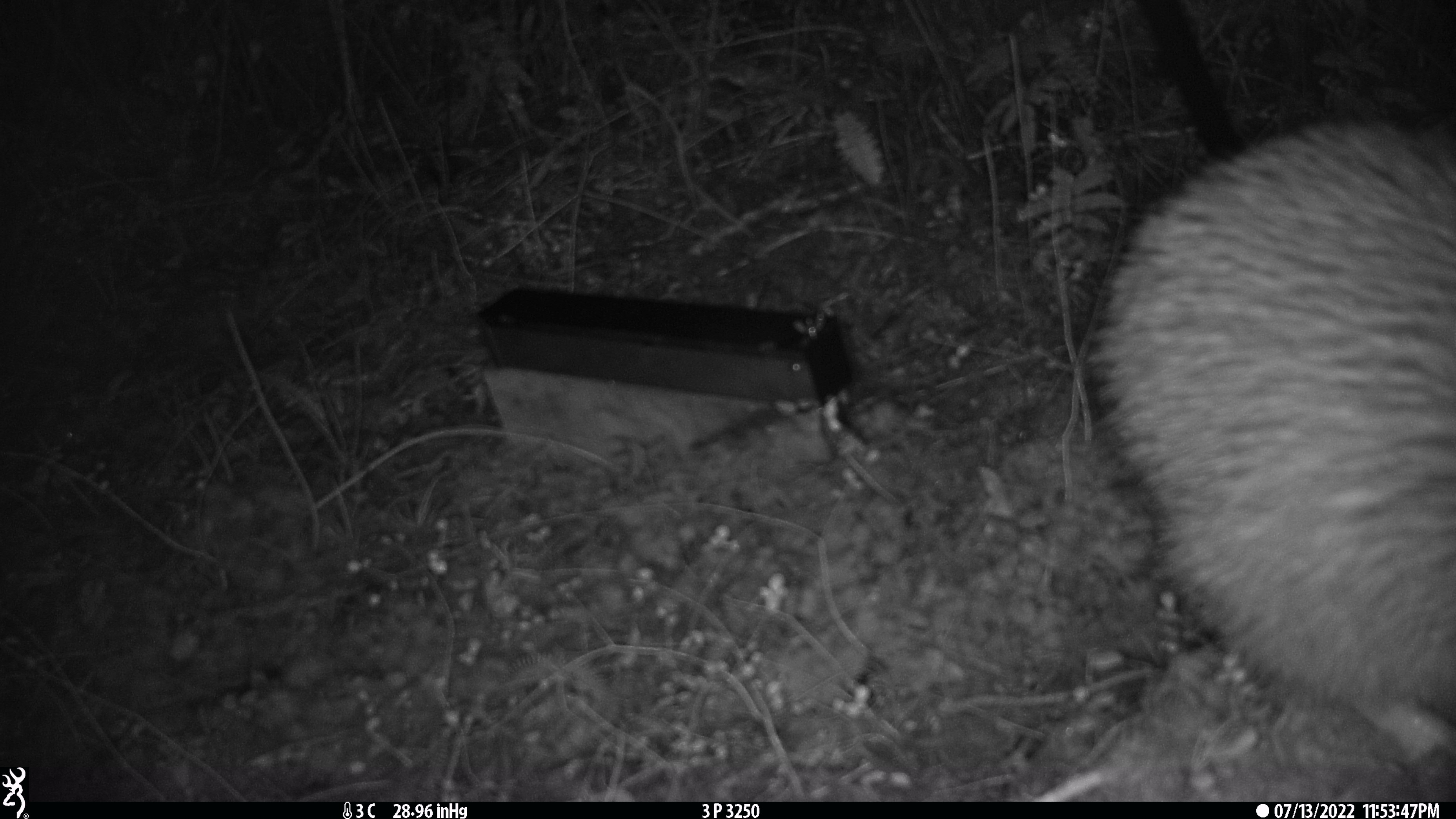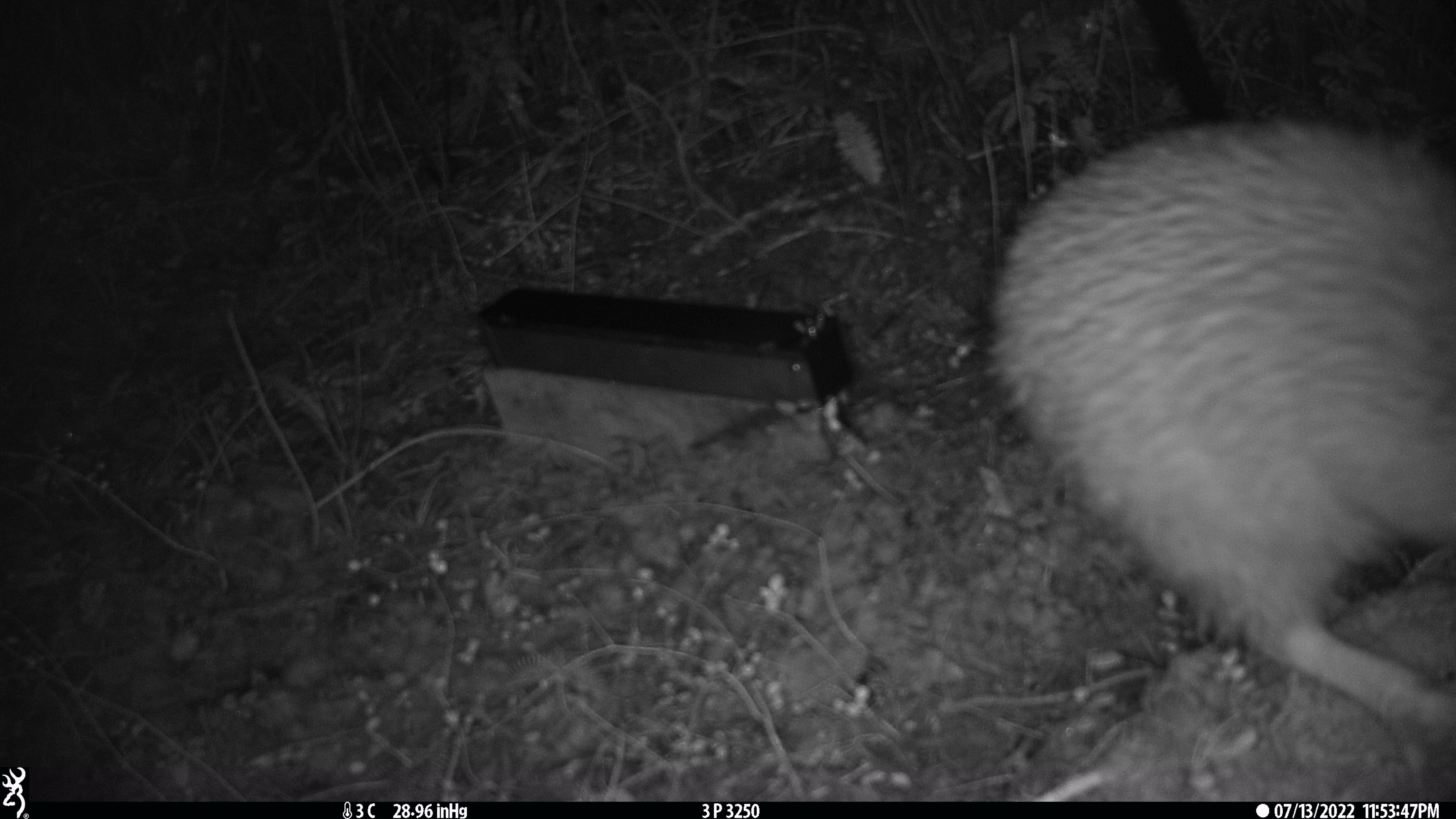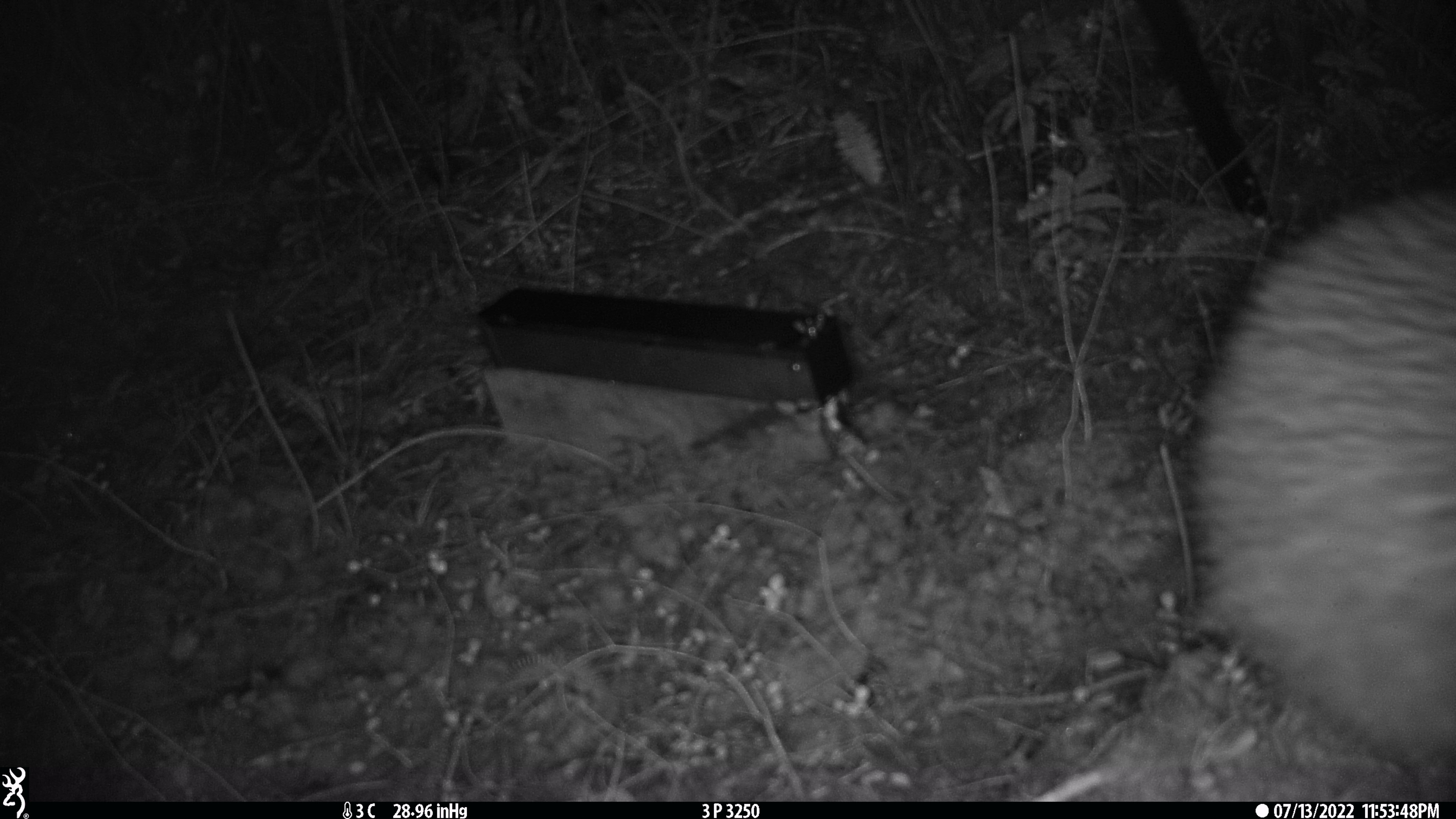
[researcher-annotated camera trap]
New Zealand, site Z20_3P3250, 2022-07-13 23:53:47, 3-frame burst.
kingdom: Animalia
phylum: Chordata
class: Aves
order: Apterygiformes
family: Apterygidae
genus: Apteryx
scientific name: Apteryx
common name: kiwi